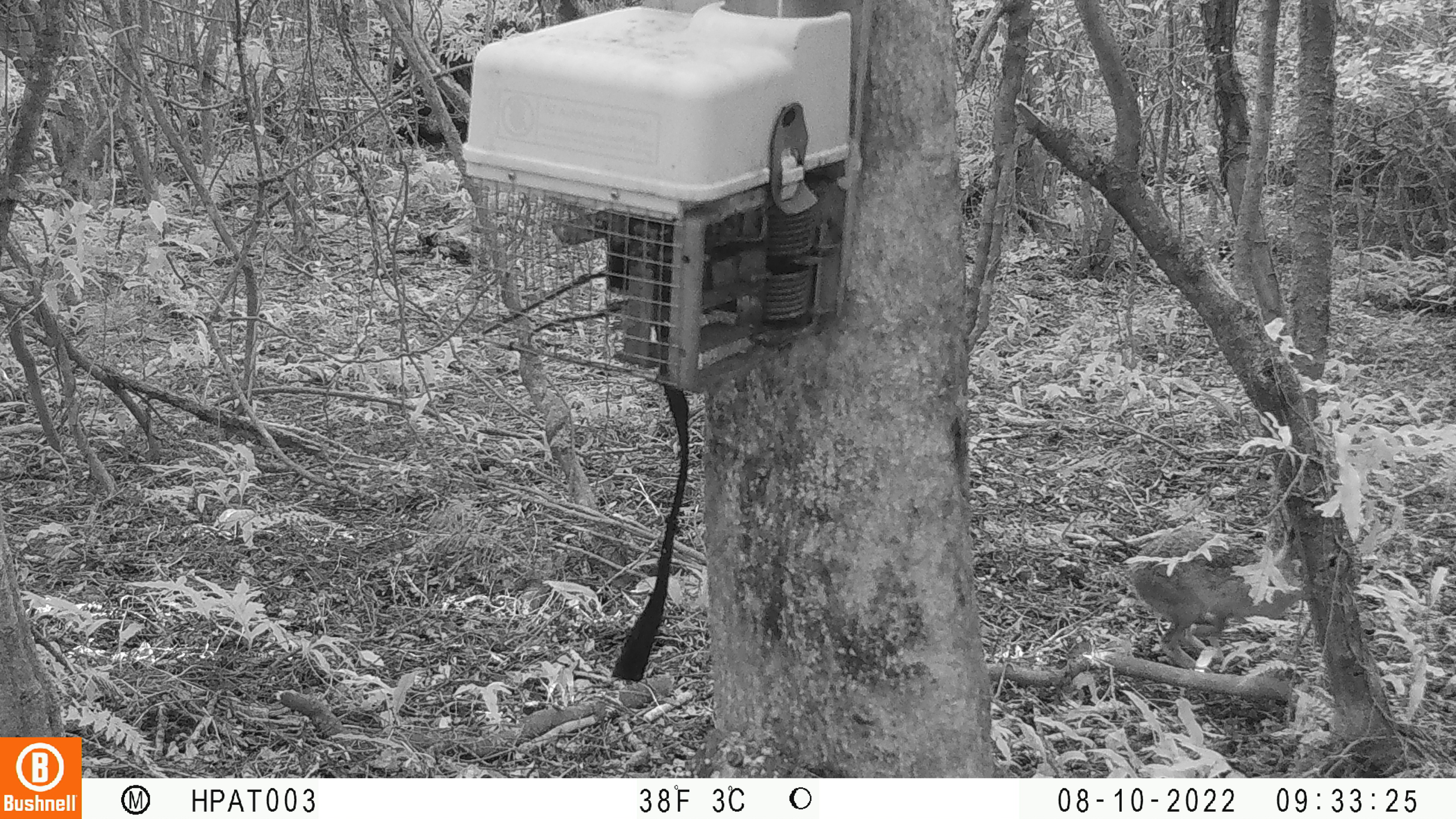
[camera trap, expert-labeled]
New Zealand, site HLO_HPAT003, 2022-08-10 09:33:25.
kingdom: Animalia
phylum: Chordata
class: Mammalia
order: Lagomorpha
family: Leporidae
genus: Lepus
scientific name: Lepus europaeus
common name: brown hare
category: hare